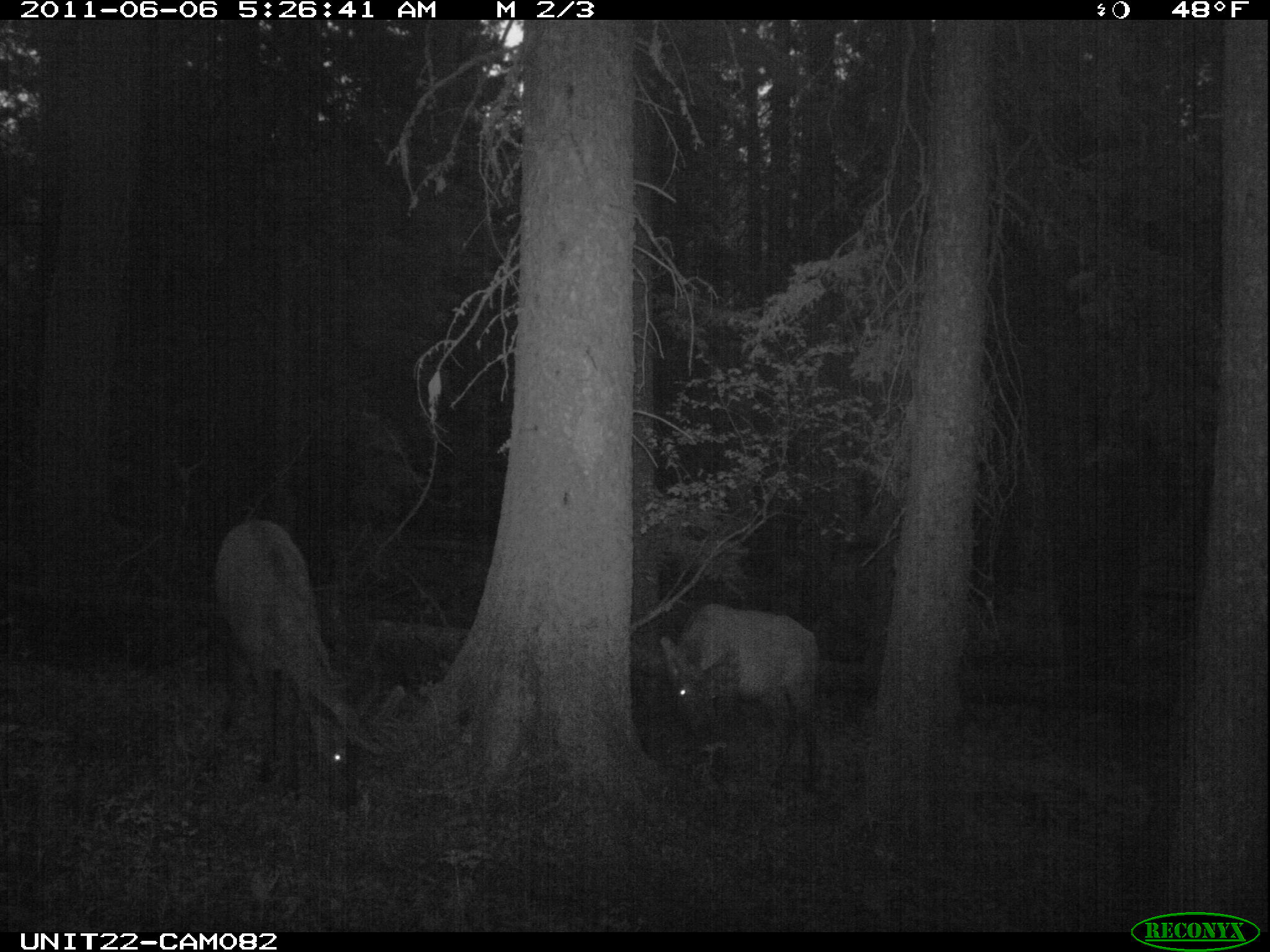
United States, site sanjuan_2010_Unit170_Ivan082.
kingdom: Animalia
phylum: Chordata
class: Mammalia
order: Artiodactyla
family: Cervidae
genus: Cervus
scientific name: Cervus elaphus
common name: red deer